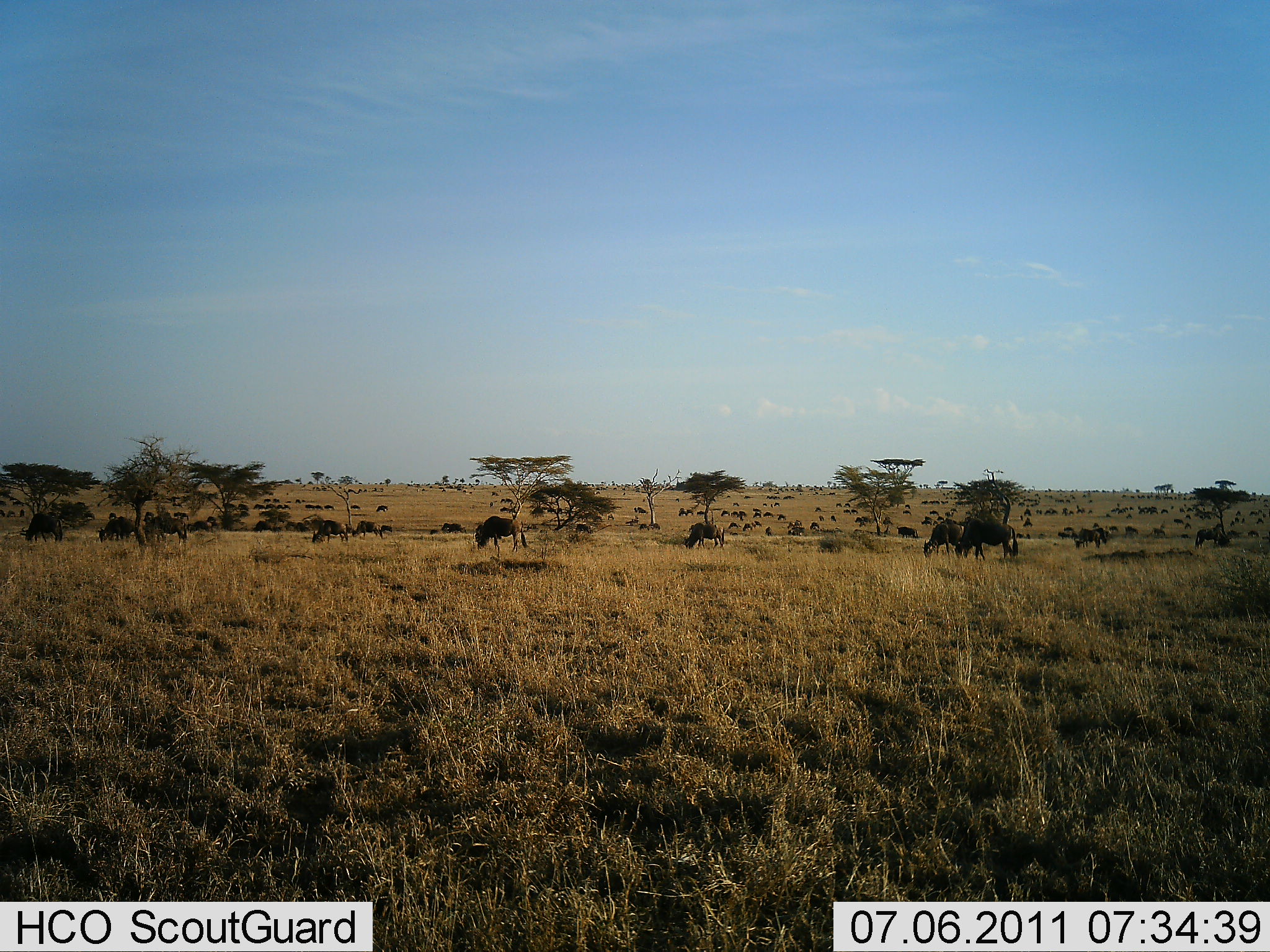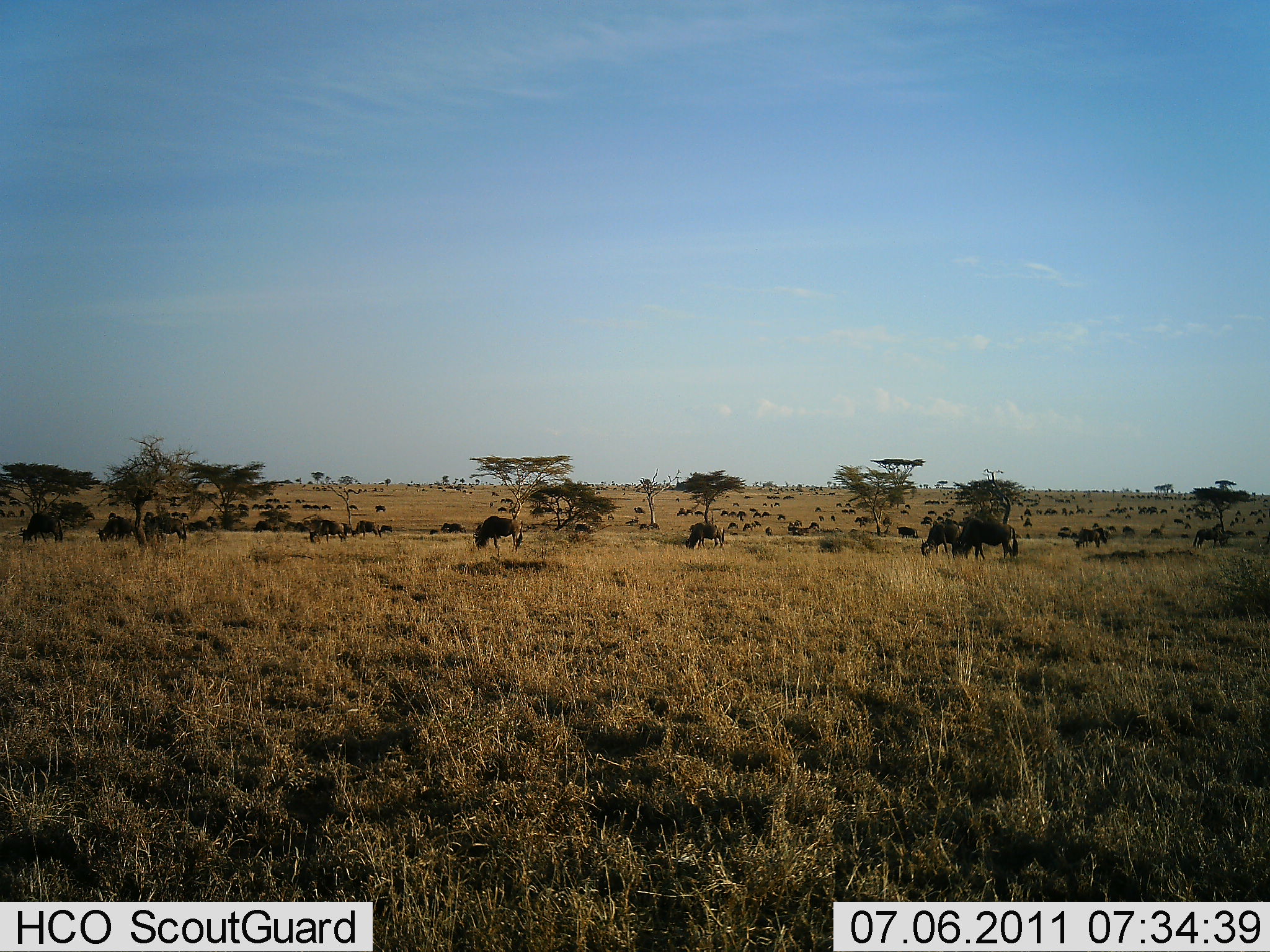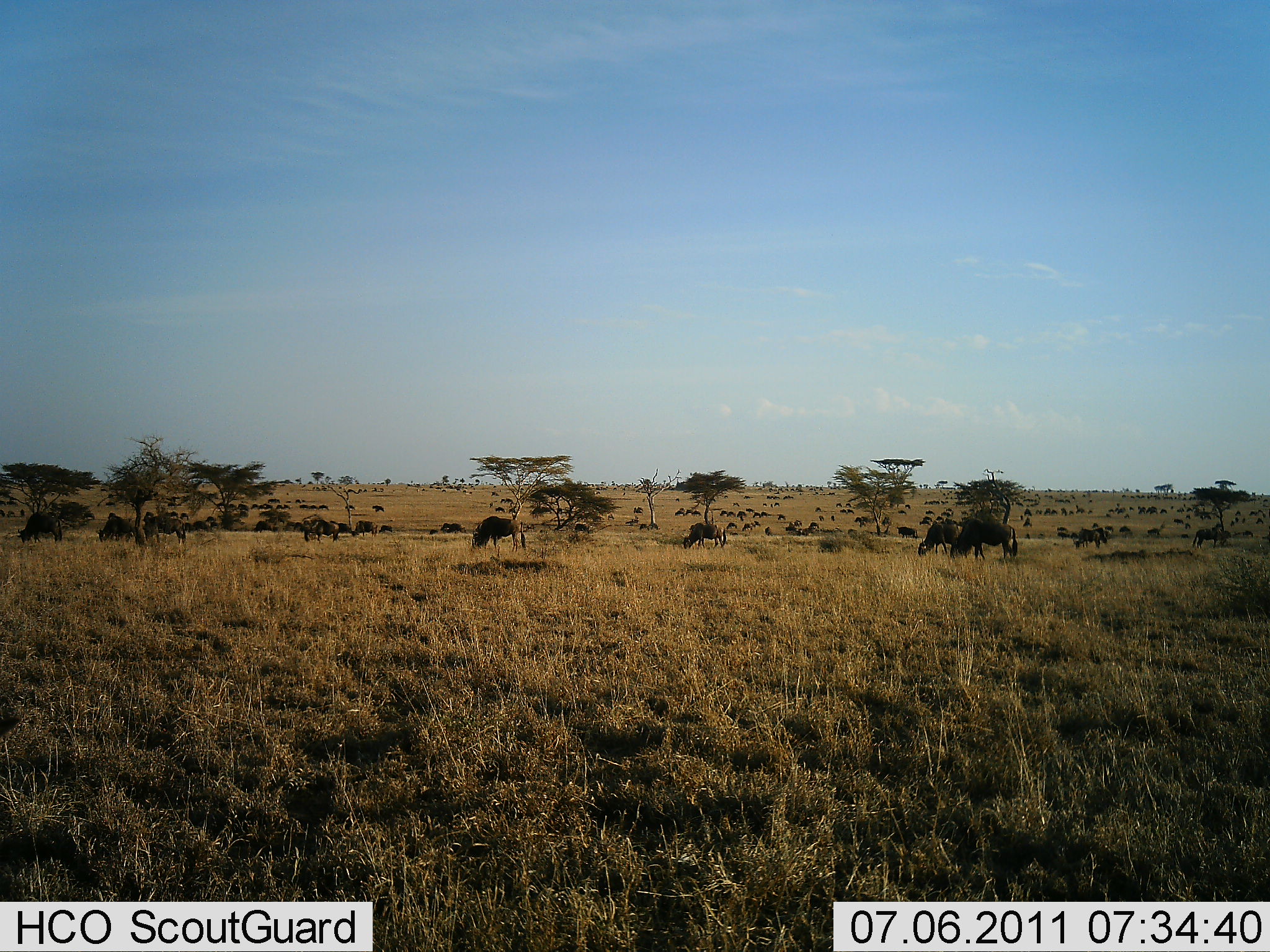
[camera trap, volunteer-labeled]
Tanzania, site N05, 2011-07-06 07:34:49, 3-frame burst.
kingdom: Animalia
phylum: Chordata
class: Mammalia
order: Artiodactyla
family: Bovidae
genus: Connochaetes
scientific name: Connochaetes taurinus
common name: blue wildebeest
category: wildebeest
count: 51+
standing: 17%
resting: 0%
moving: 42%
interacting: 8%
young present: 0%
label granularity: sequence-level